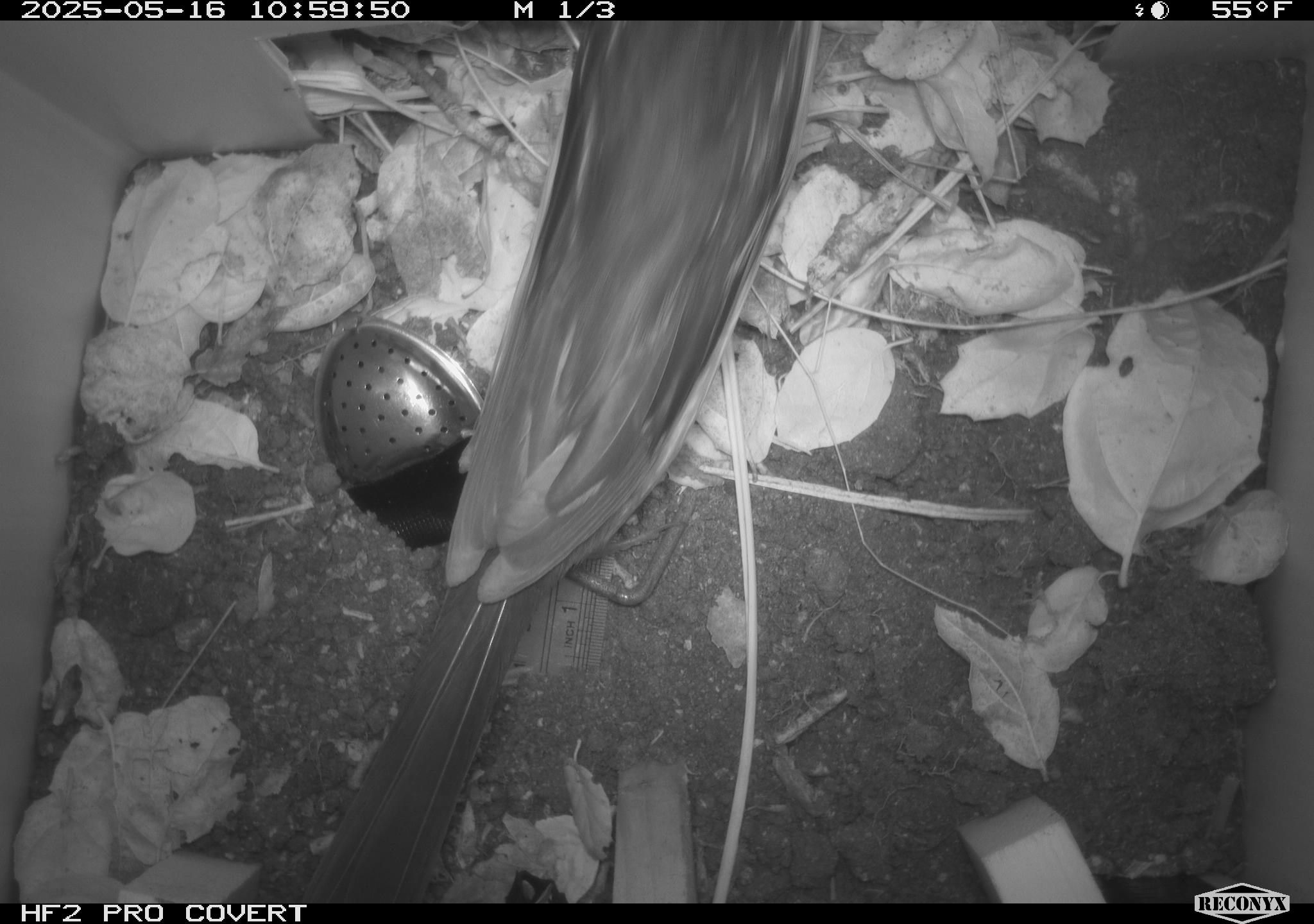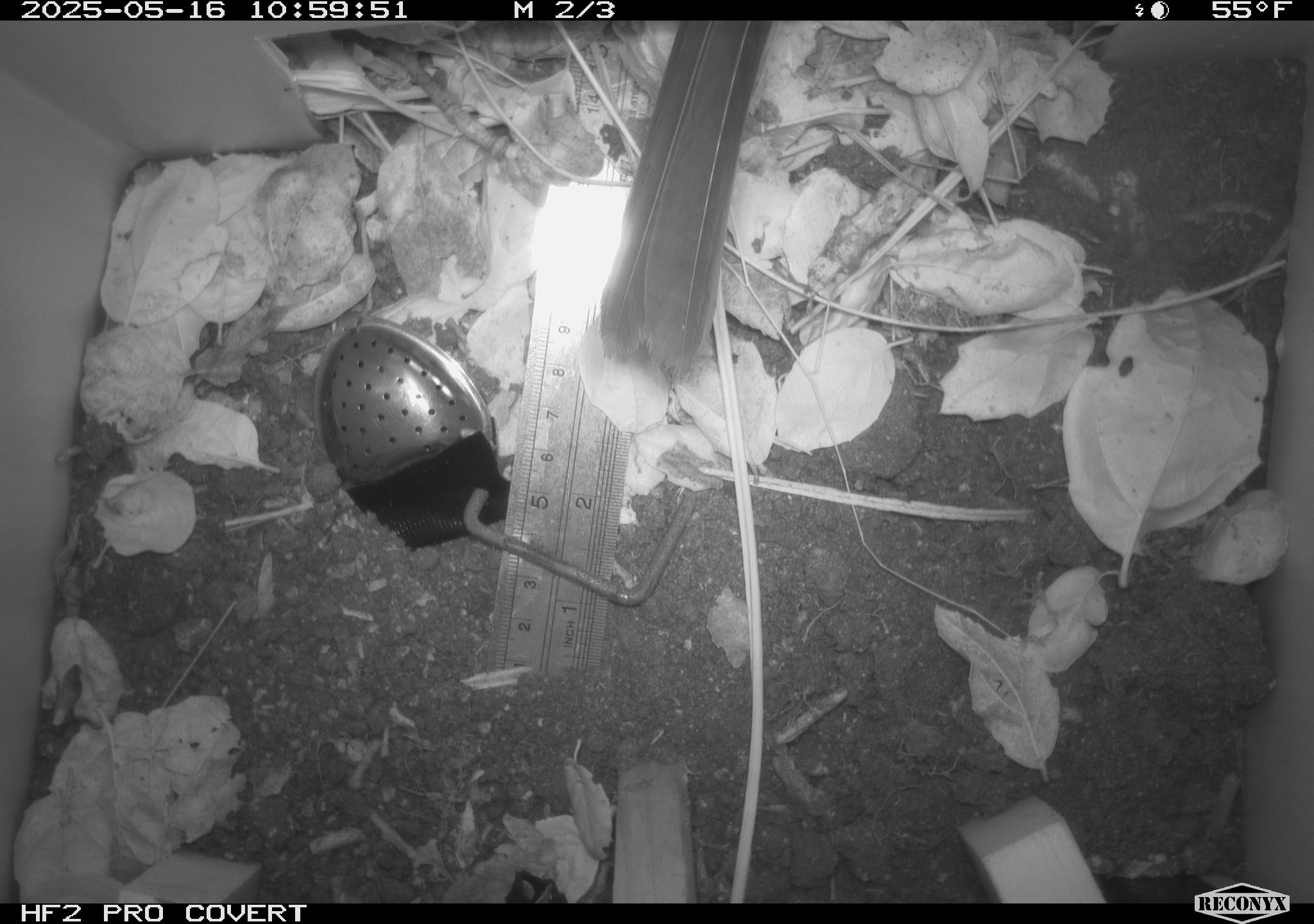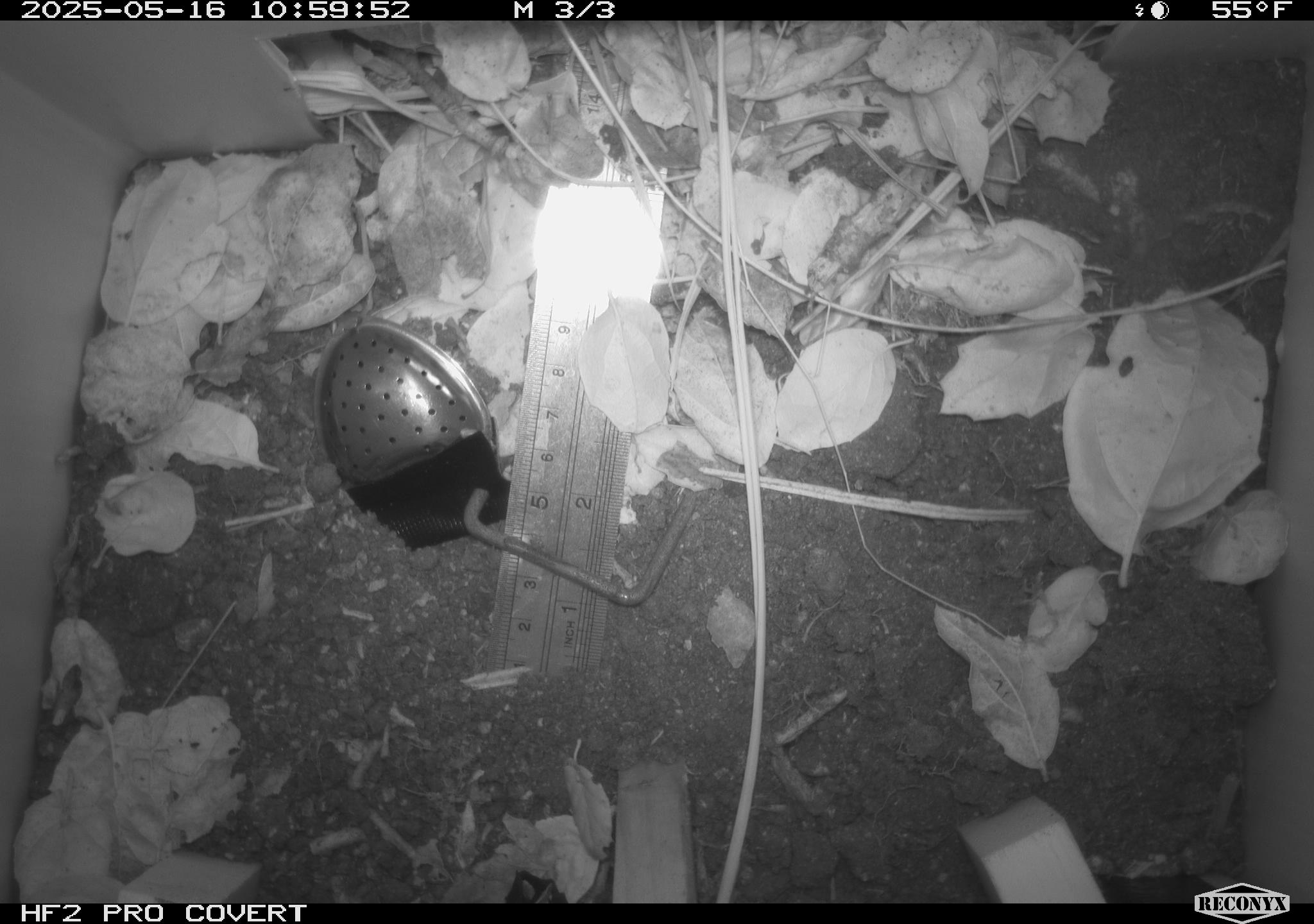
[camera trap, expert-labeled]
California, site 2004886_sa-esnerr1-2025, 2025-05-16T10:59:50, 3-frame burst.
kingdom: Animalia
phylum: Chordata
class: Aves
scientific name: Aves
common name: bird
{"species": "bird (Aves)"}